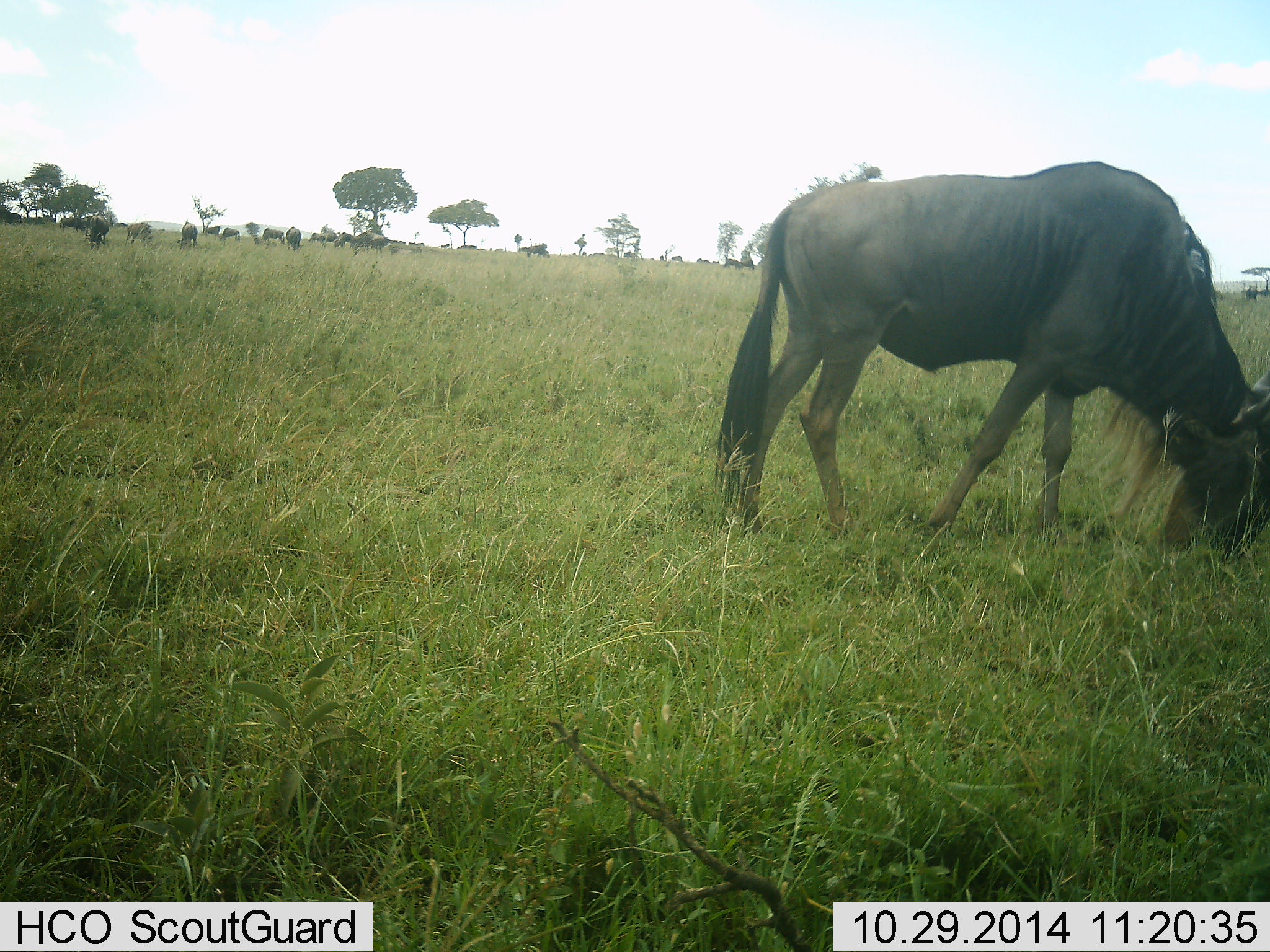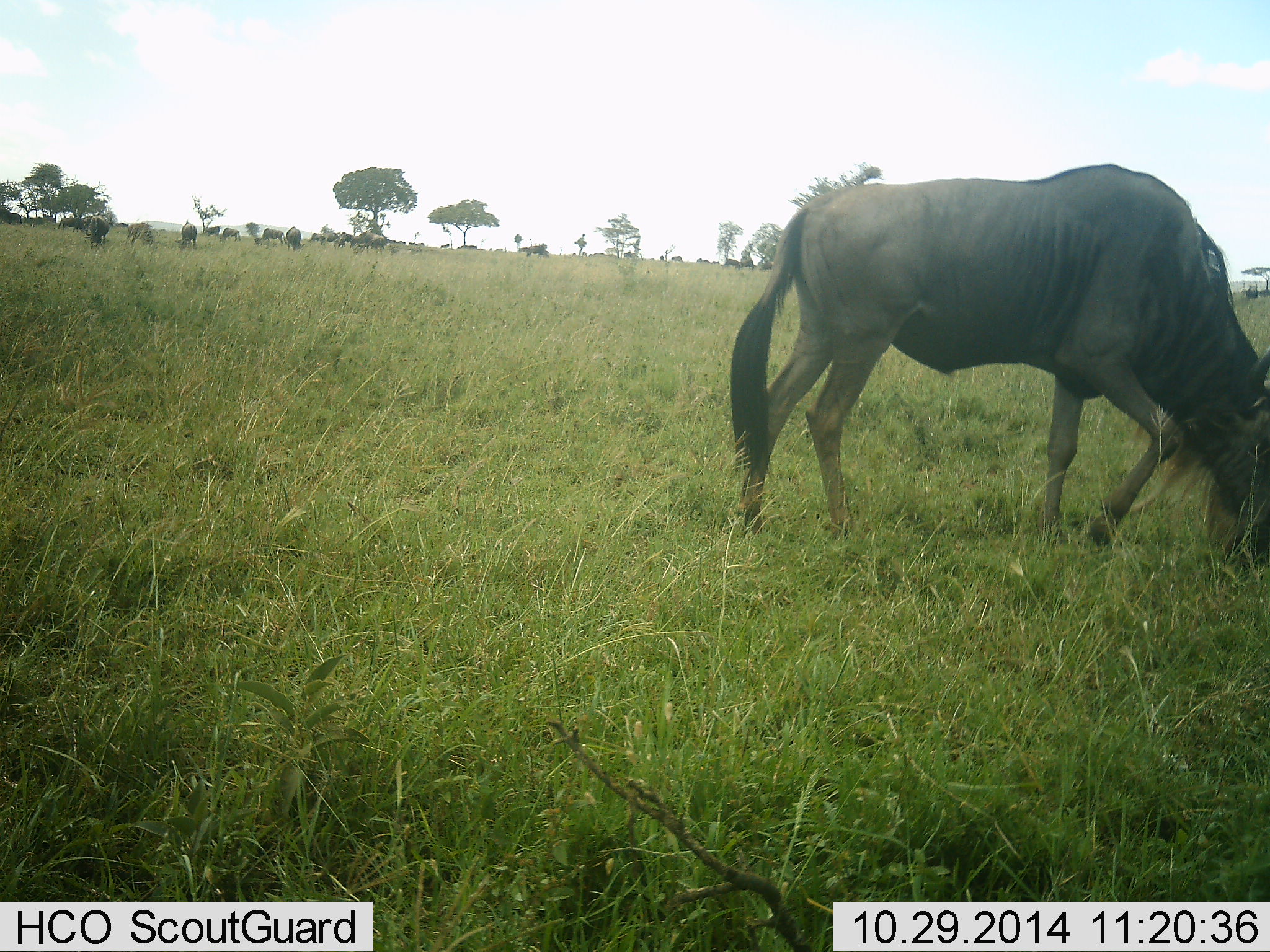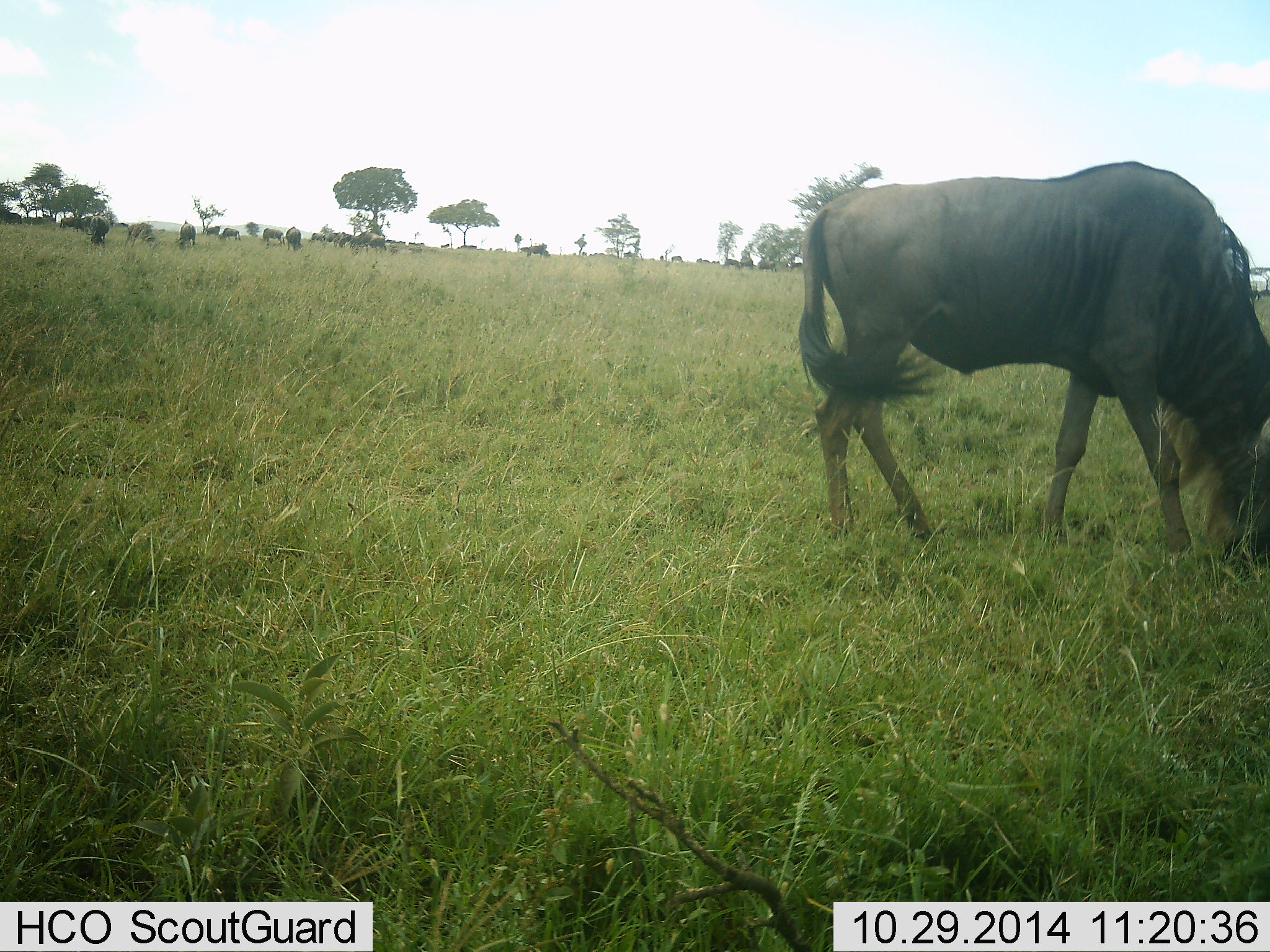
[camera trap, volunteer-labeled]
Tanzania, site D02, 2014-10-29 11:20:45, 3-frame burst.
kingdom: Animalia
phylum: Chordata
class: Mammalia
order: Artiodactyla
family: Bovidae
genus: Connochaetes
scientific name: Connochaetes taurinus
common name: blue wildebeest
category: wildebeest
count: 10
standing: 40%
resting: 0%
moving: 20%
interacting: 0%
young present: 0%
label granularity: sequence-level